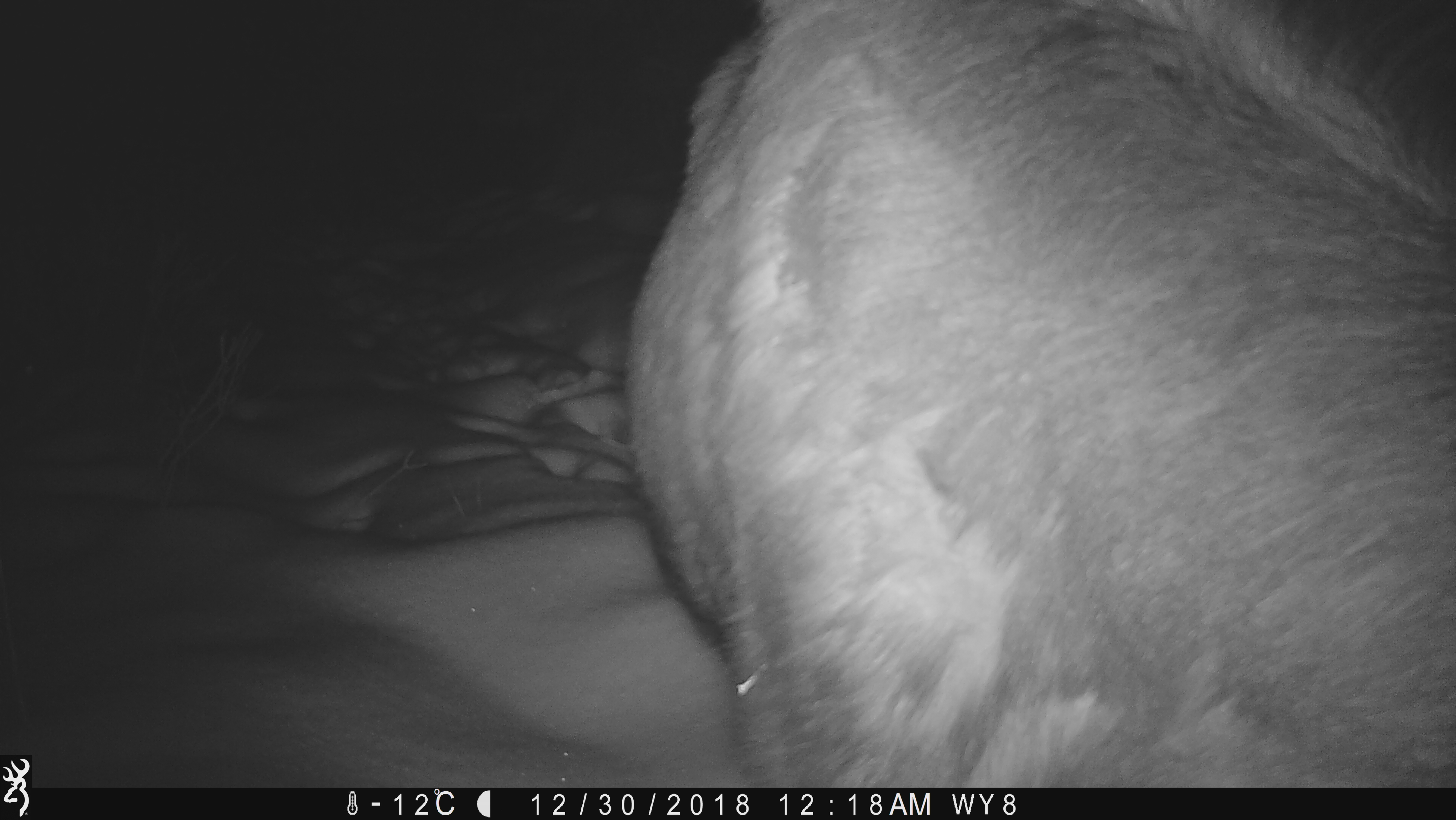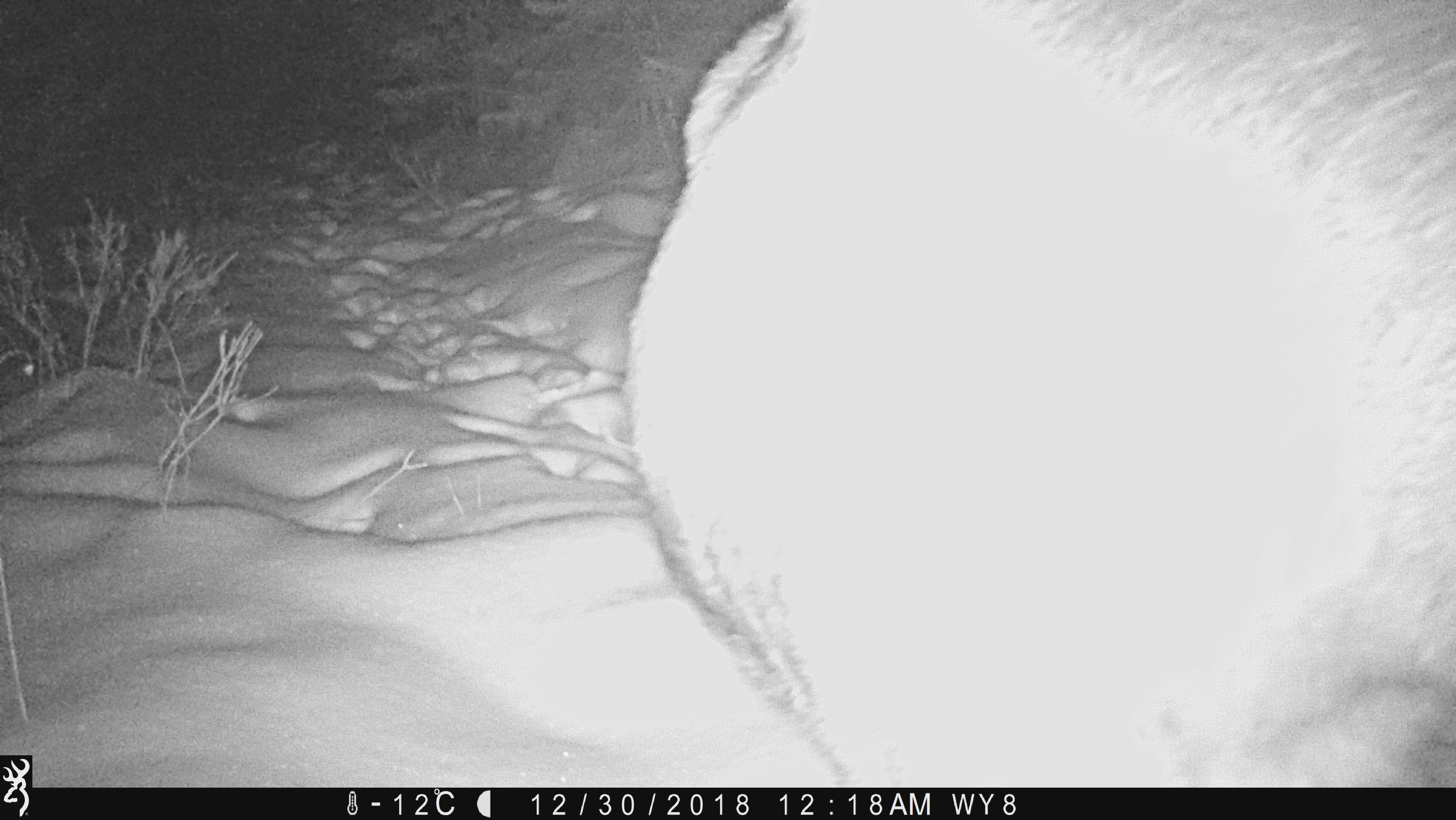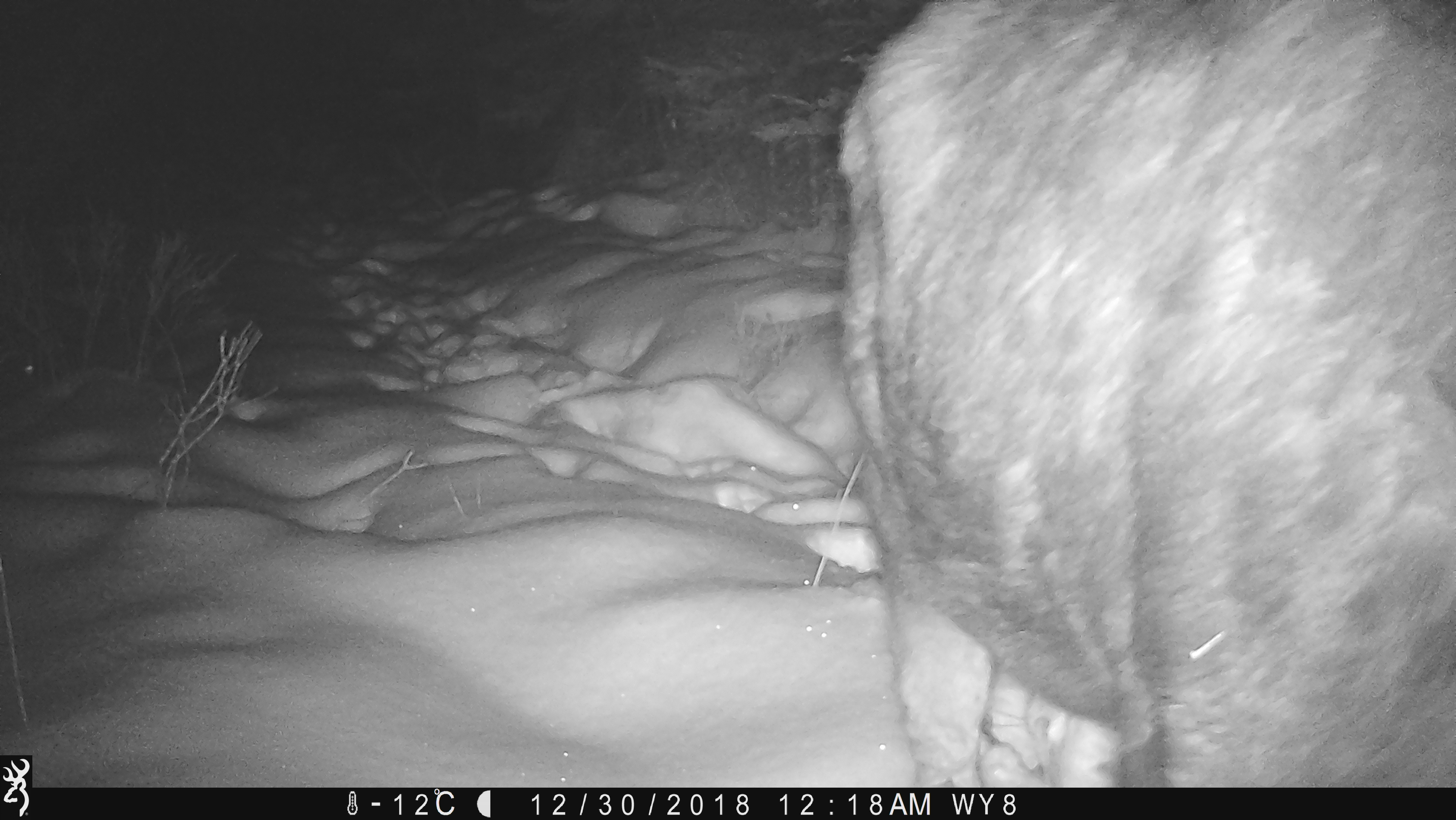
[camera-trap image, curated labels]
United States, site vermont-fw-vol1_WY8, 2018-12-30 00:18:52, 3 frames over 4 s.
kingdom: Animalia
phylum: Chordata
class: Mammalia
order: Artiodactyla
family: Cervidae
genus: Alces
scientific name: Alces alces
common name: moose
Moose (Alces alces).